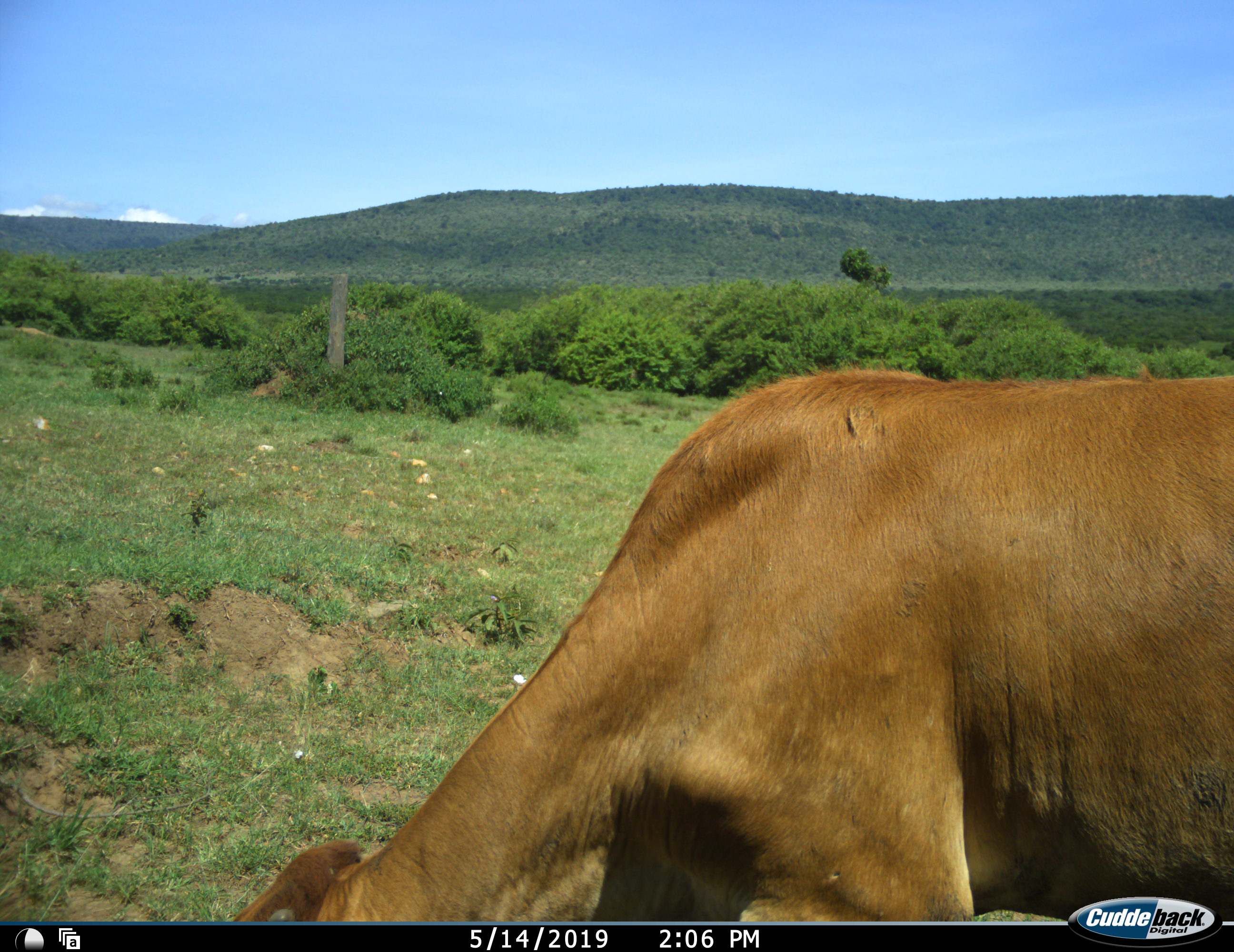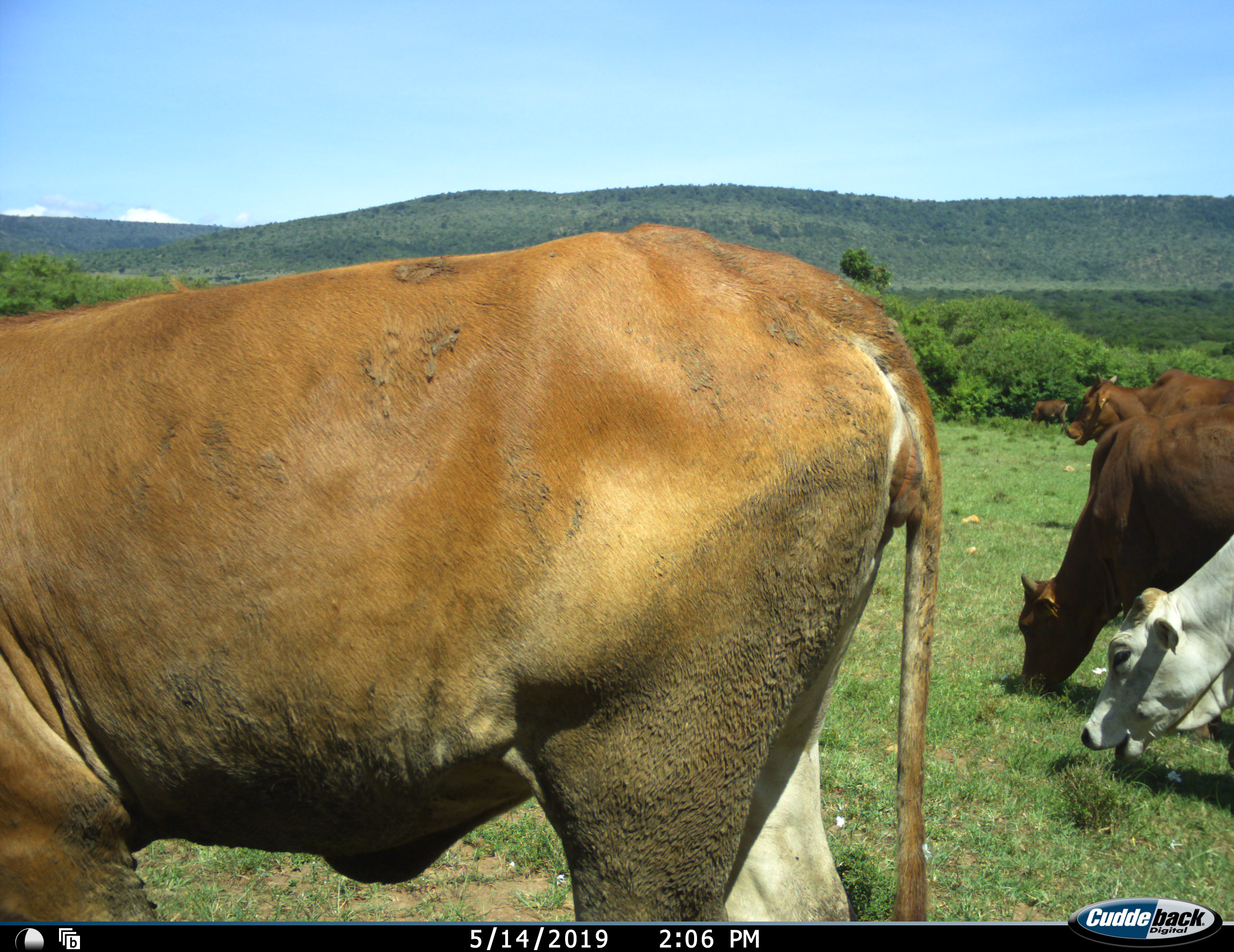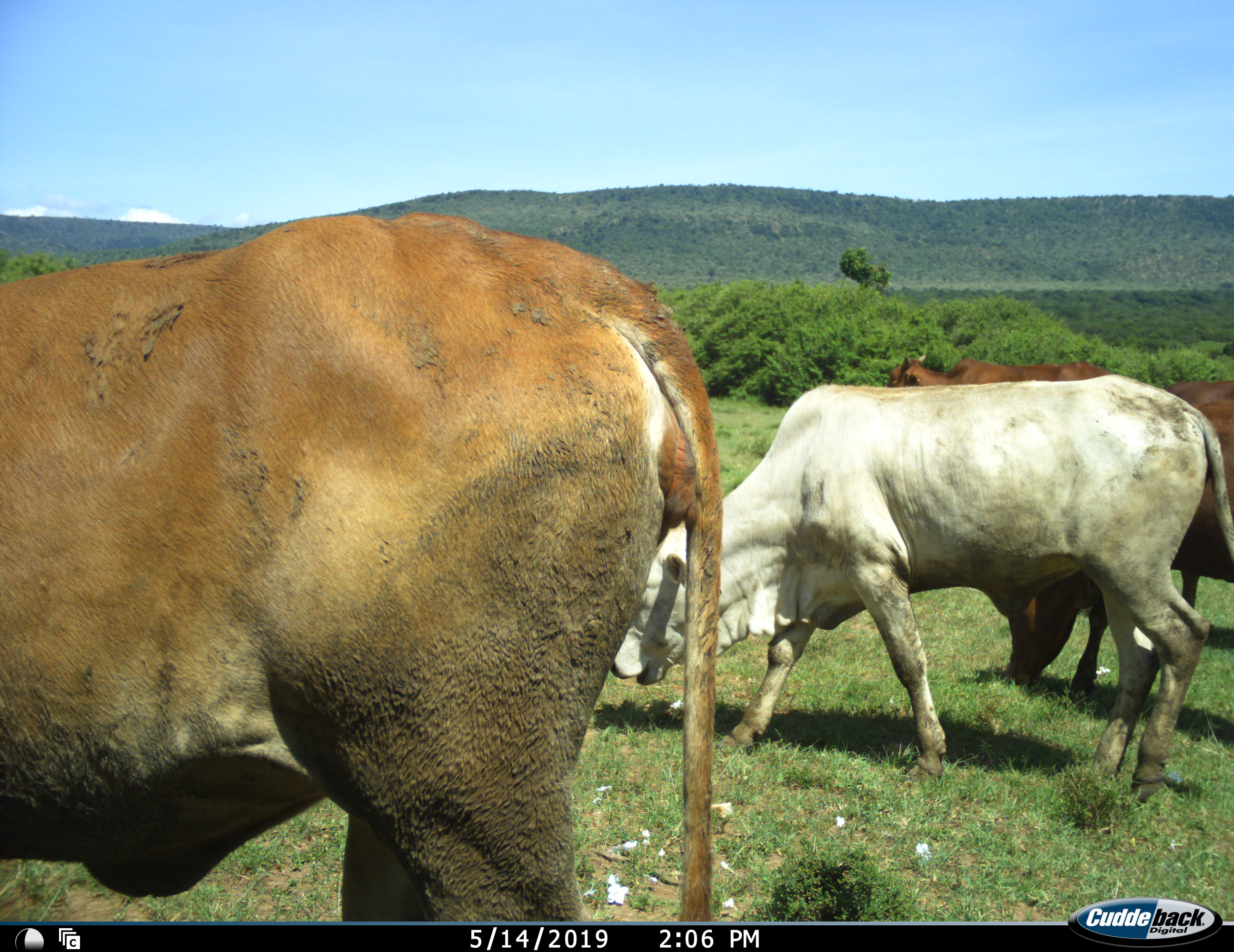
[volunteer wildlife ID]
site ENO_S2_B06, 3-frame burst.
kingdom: Animalia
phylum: Chordata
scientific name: Vertebrata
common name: domestic animal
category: domesticanimal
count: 4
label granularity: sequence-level